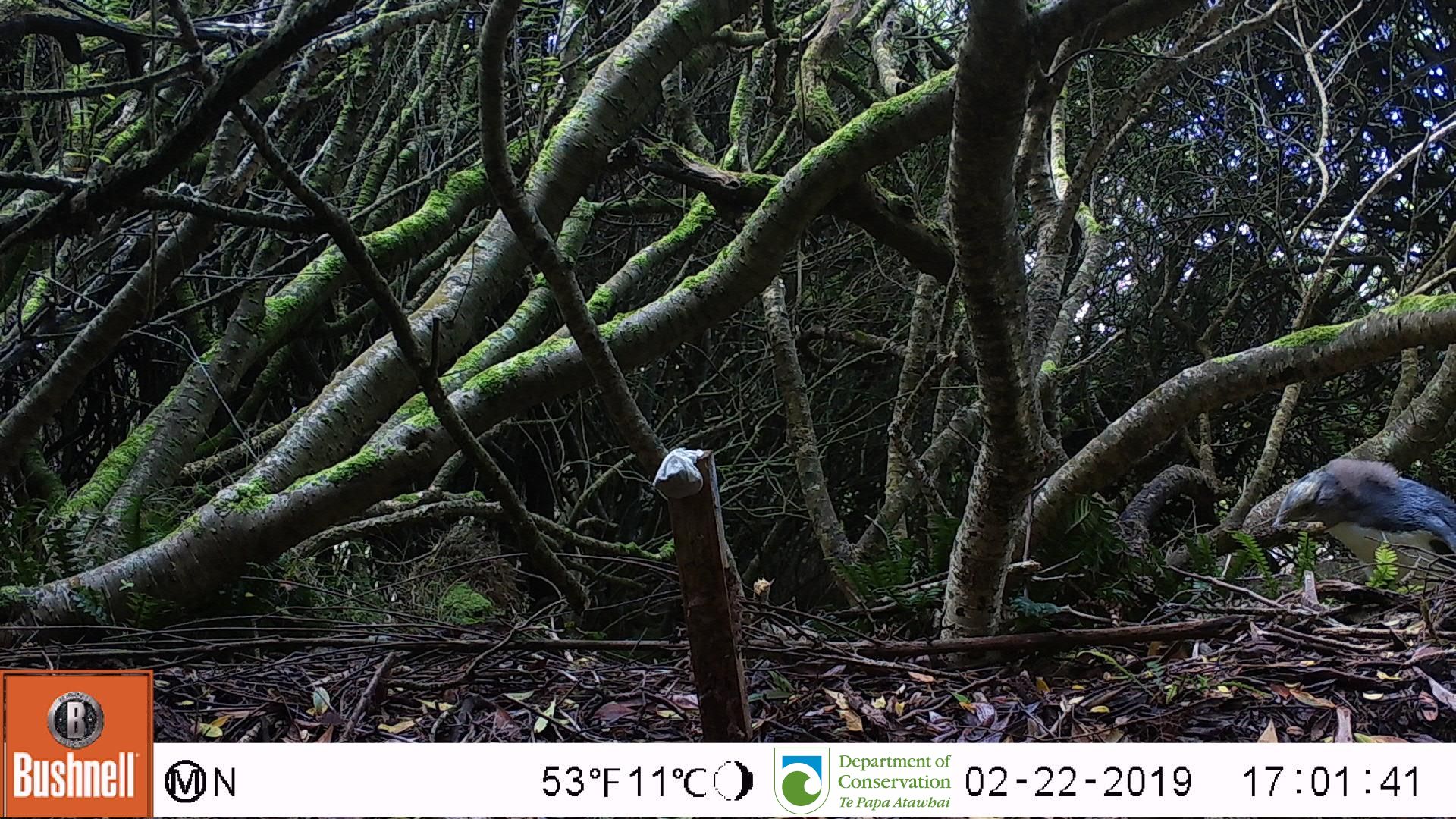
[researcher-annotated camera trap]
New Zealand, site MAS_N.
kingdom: Animalia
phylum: Chordata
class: Aves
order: Sphenisciformes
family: Spheniscidae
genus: Megadyptes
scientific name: Megadyptes antipodes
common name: yellow-eyed penguin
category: yellow eyed penguin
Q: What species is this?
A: Yellow eyed penguin (yellow-eyed penguin) (Megadyptes antipodes).